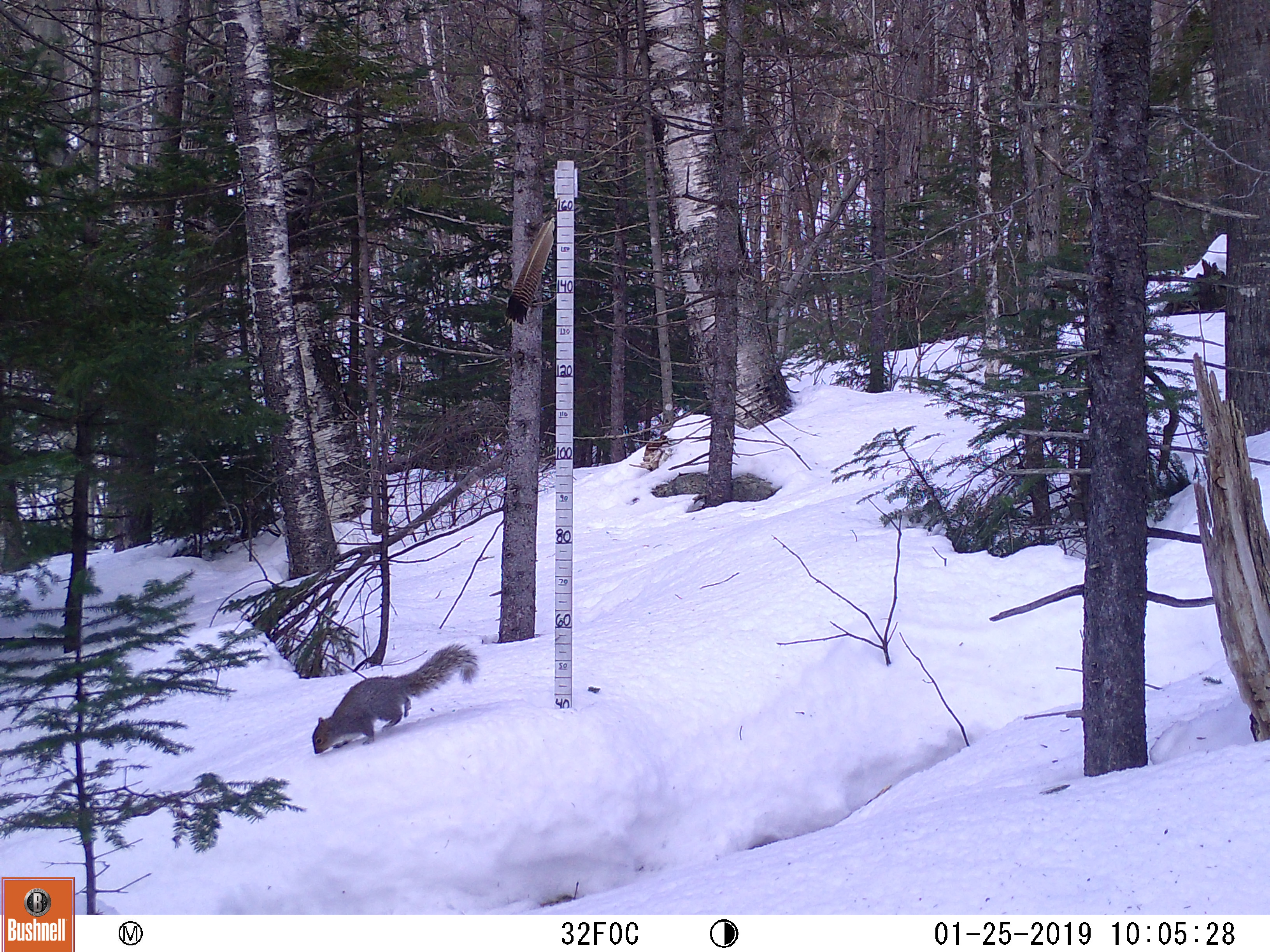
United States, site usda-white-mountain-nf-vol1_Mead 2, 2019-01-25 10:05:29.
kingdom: Animalia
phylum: Chordata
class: Mammalia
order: Rodentia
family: Sciuridae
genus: Sciurus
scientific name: Sciurus carolinensis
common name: gray squirrel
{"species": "gray squirrel (Sciurus carolinensis)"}